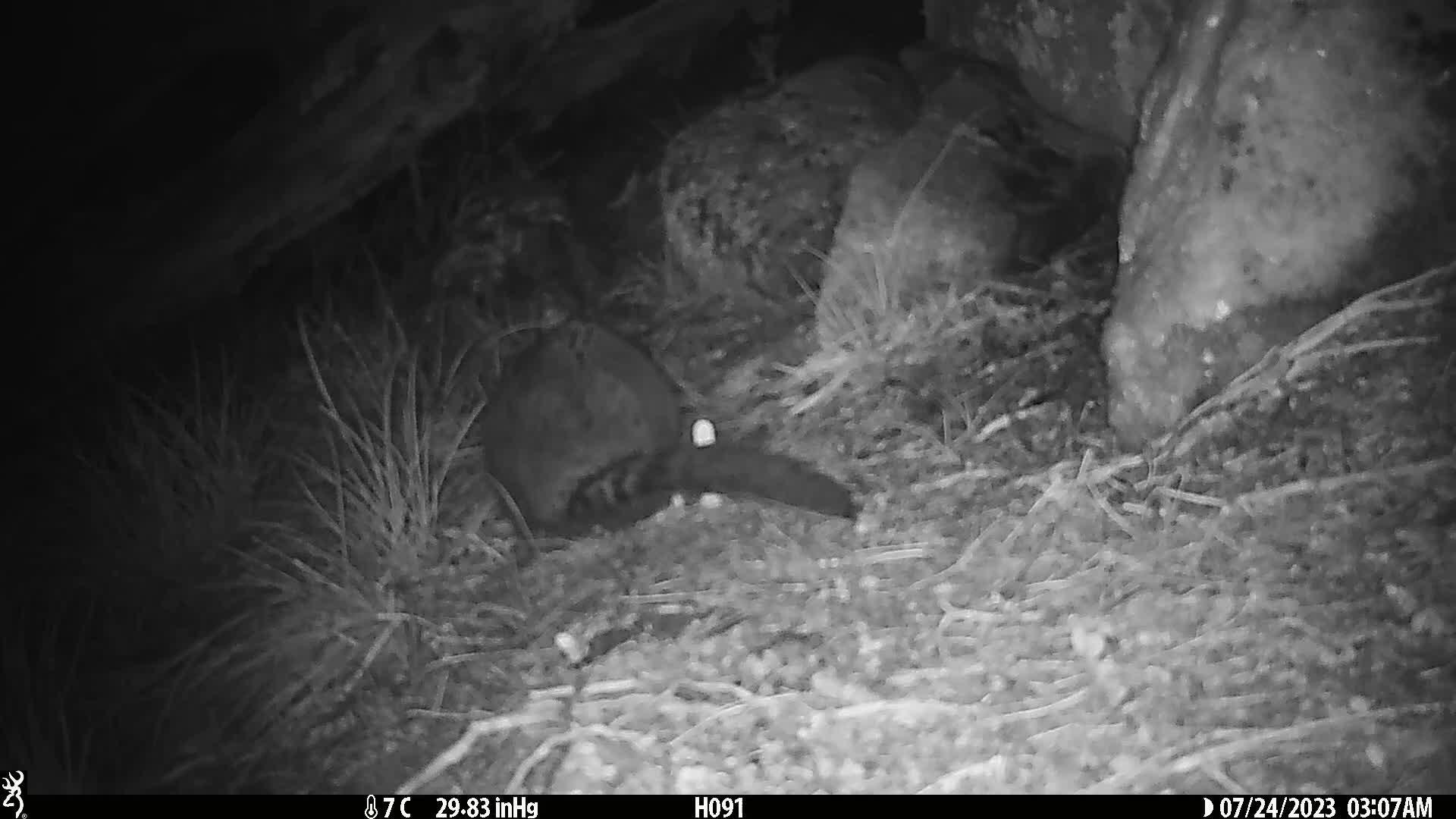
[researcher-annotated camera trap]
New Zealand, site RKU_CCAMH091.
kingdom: Animalia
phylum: Chordata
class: Mammalia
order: Diprotodontia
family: Phalangeridae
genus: Trichosurus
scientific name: Trichosurus vulpecula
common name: common brushtail possum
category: possum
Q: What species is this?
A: Possum (common brushtail possum) (Trichosurus vulpecula).